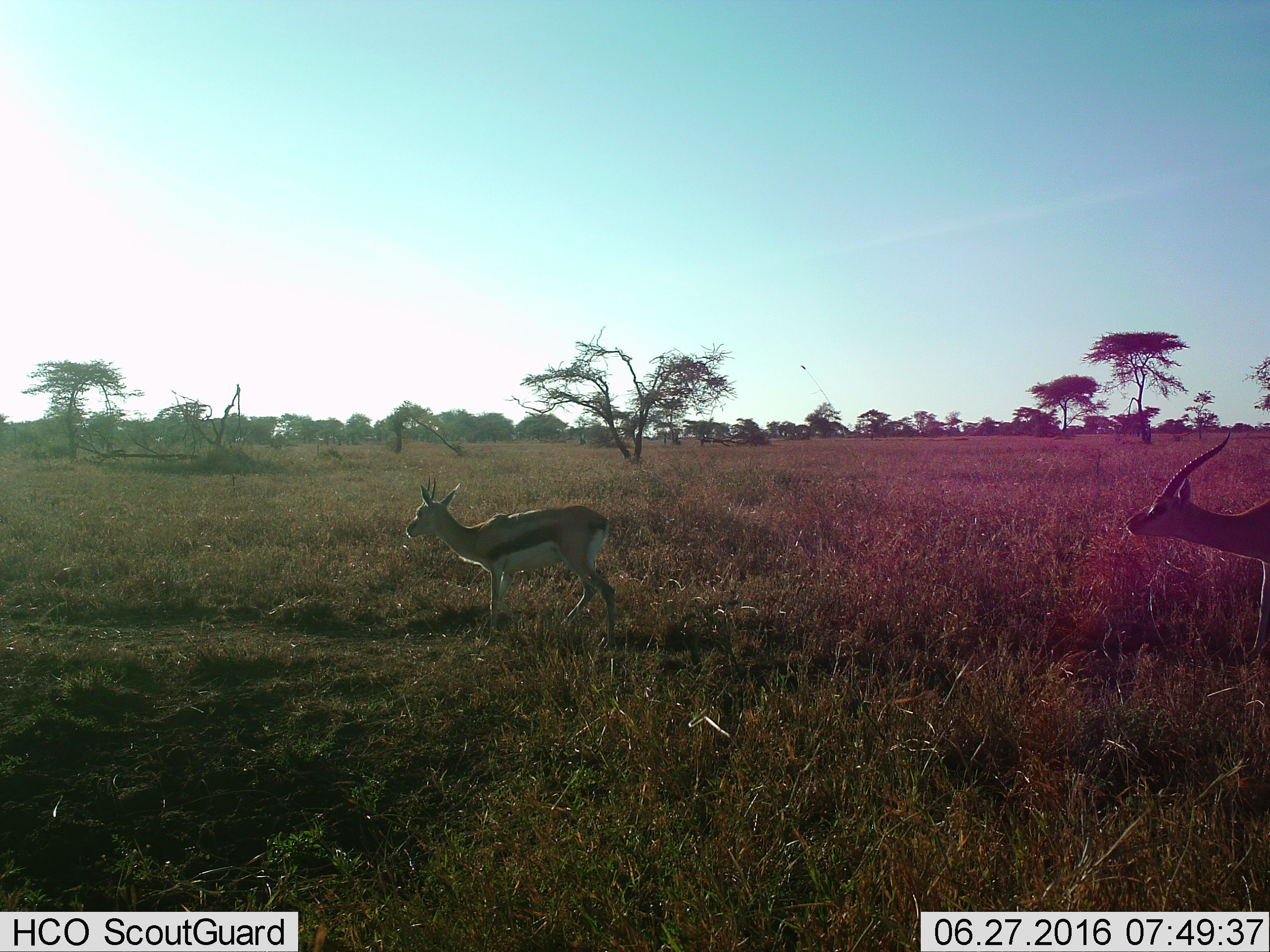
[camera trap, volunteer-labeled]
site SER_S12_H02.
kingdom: Animalia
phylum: Chordata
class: Mammalia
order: Artiodactyla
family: Bovidae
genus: Eudorcas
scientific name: Eudorcas thomsonii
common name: thomson's gazelle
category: gazellethomsons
Gazellethomsons (thomson's gazelle) (Eudorcas thomsonii), count 2. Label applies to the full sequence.